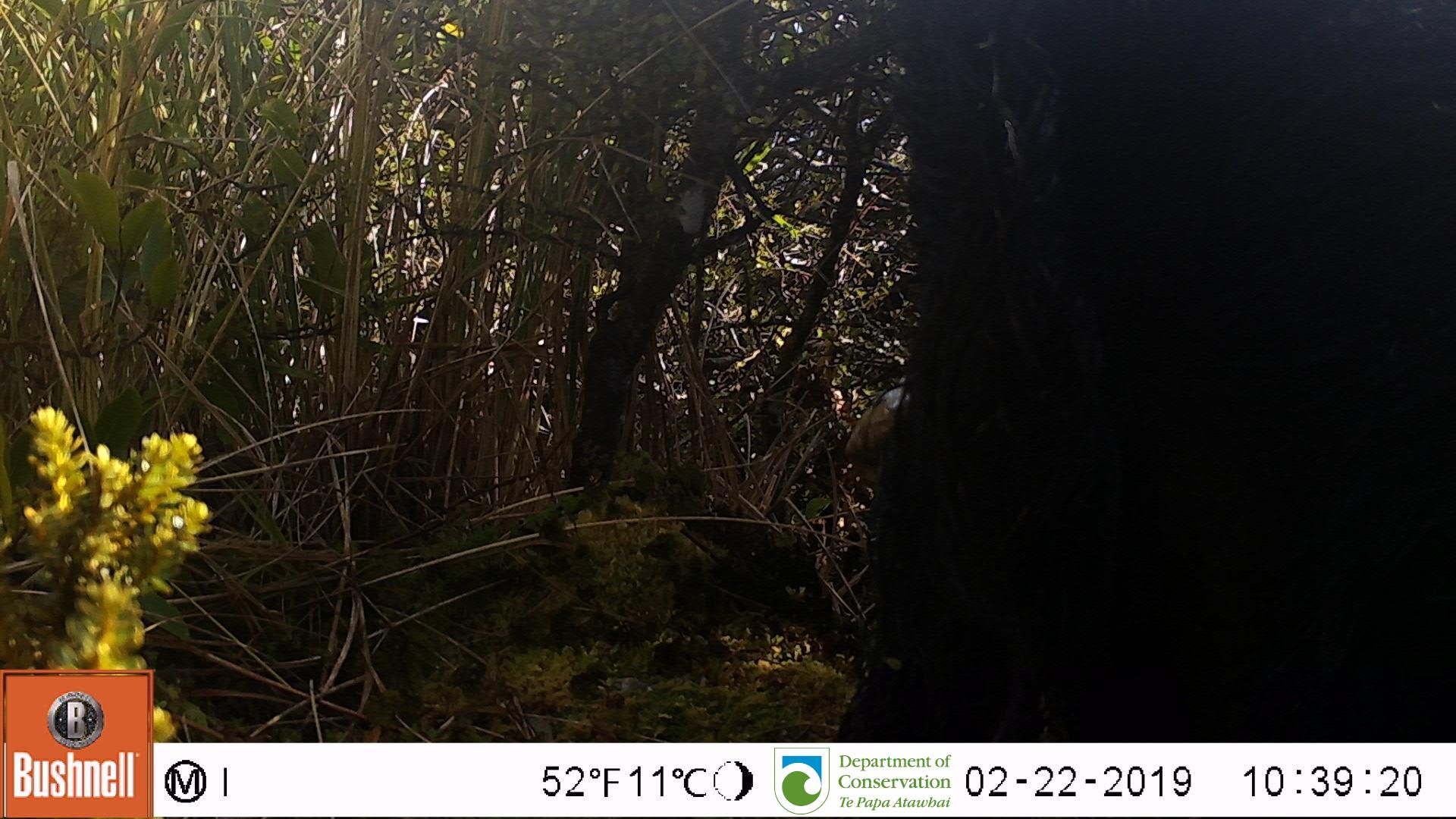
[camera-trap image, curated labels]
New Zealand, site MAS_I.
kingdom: Animalia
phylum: Chordata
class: Mammalia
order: Artiodactyla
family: Suidae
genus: Sus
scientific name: Sus scrofa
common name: pig